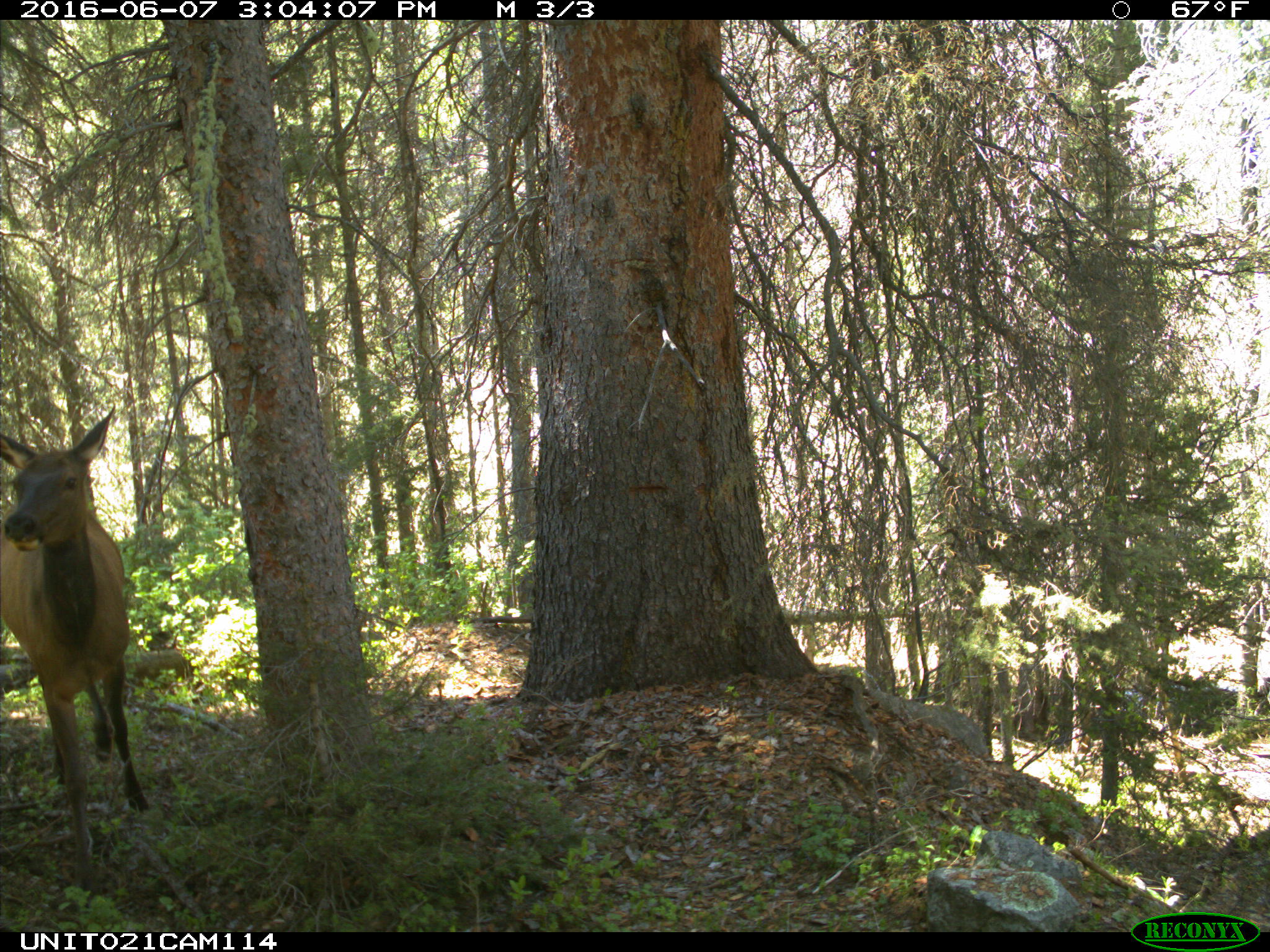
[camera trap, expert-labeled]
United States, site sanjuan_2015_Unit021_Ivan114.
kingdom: Animalia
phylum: Chordata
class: Mammalia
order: Artiodactyla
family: Cervidae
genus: Cervus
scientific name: Cervus elaphus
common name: red deer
Cervus elaphus (red deer).